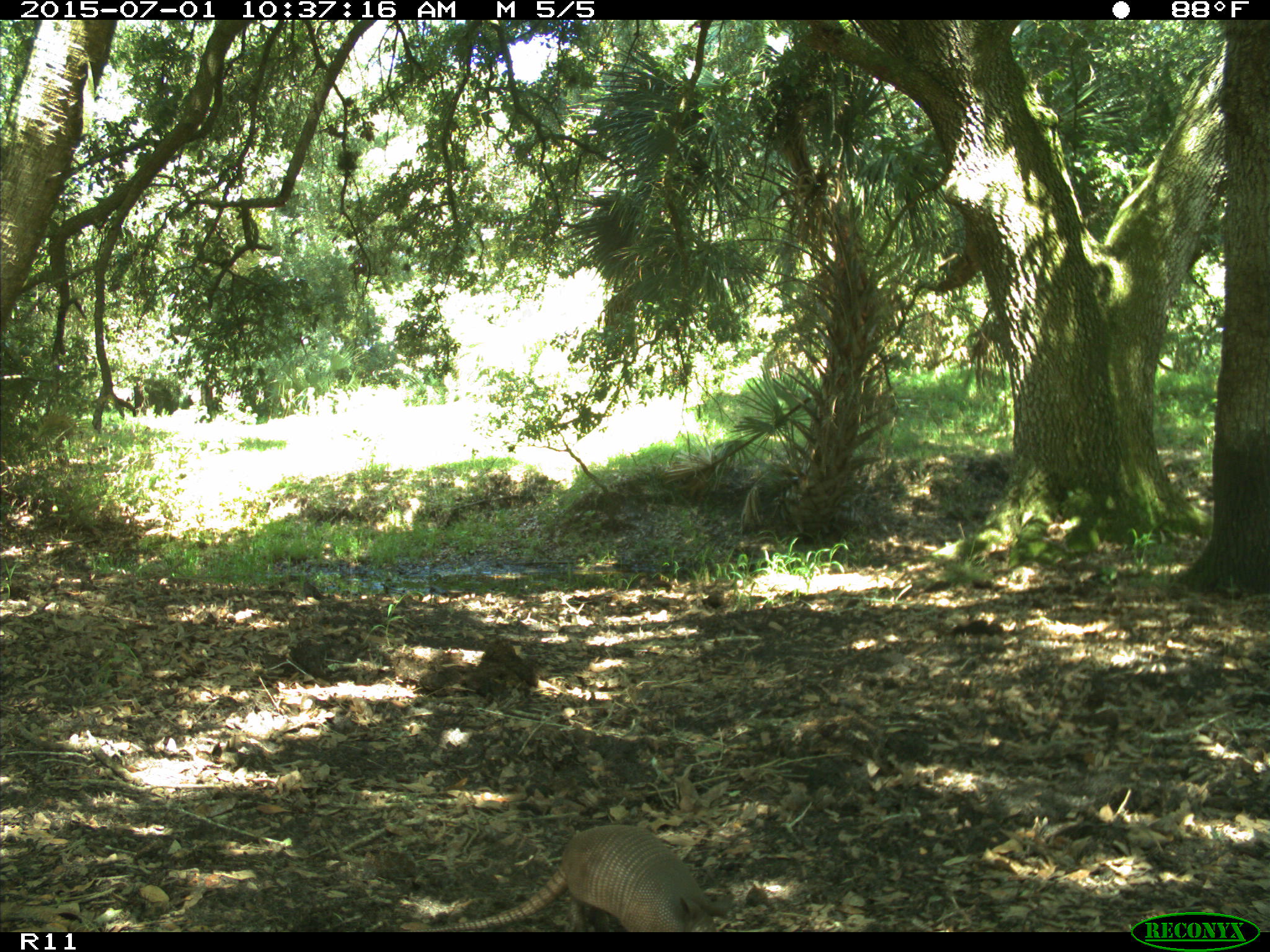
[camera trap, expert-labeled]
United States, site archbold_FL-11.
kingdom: Animalia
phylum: Chordata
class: Mammalia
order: Cingulata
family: Dasypodidae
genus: Dasypus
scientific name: Dasypus novemcinctus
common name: nine-banded armadillo